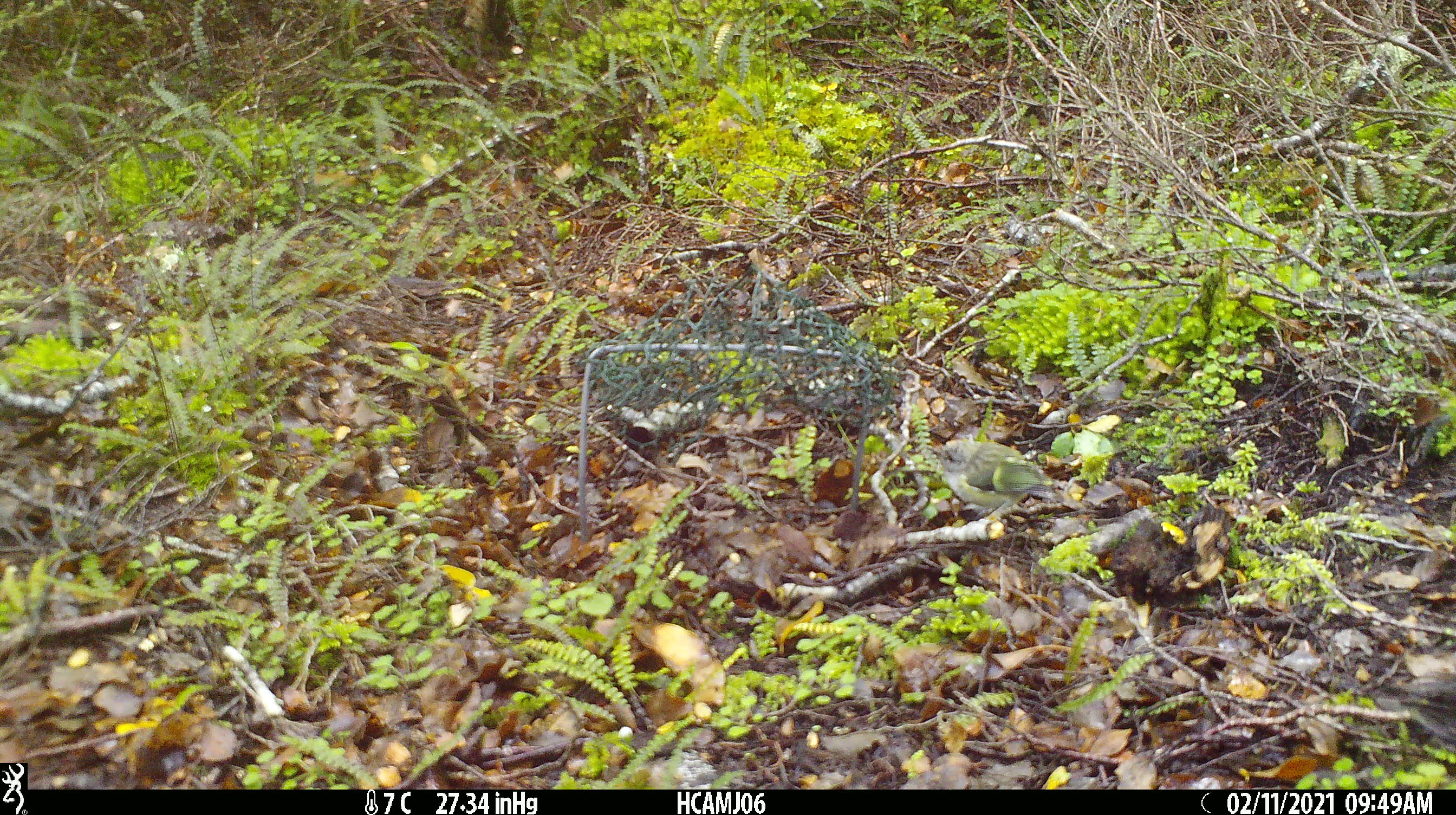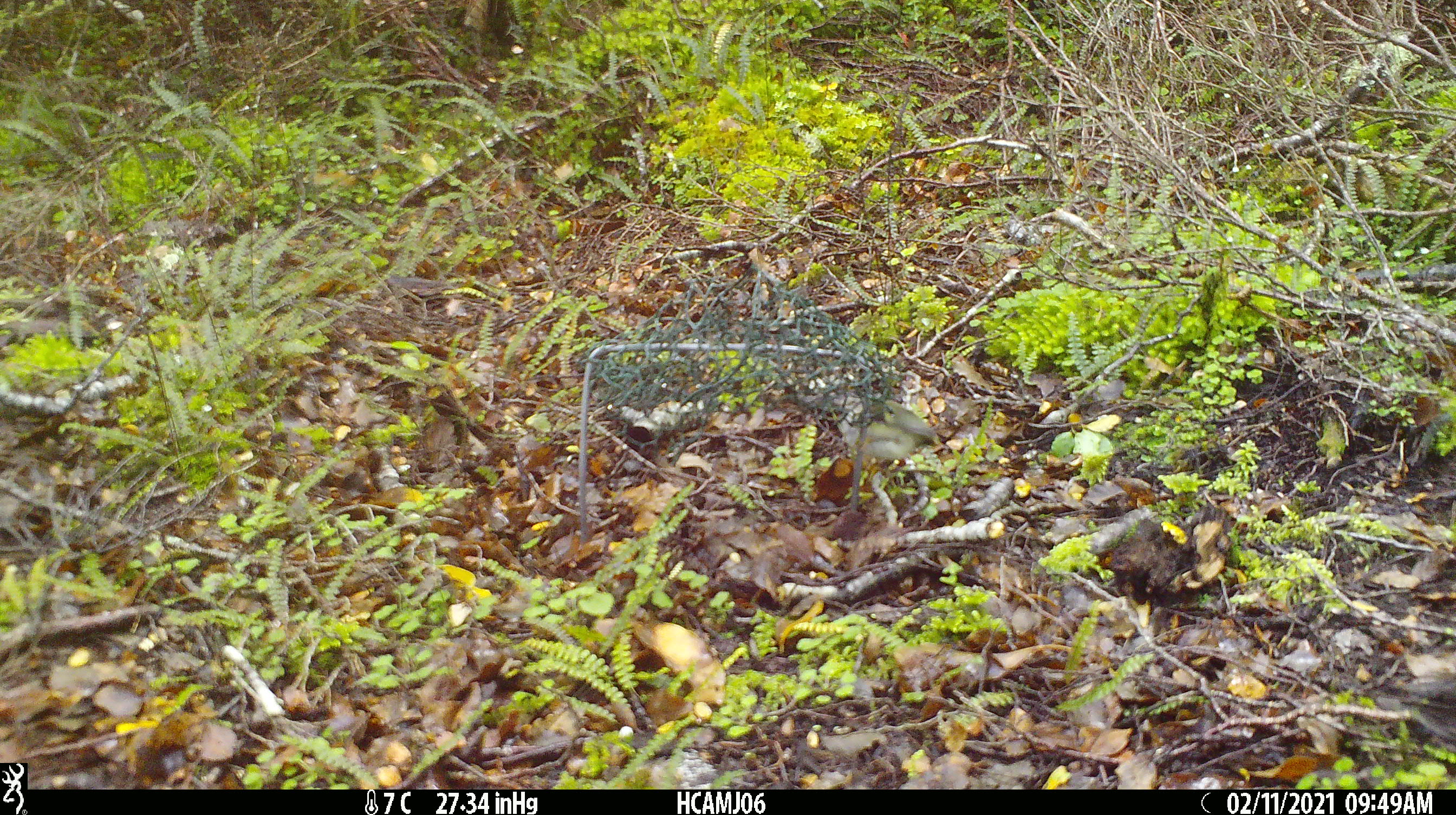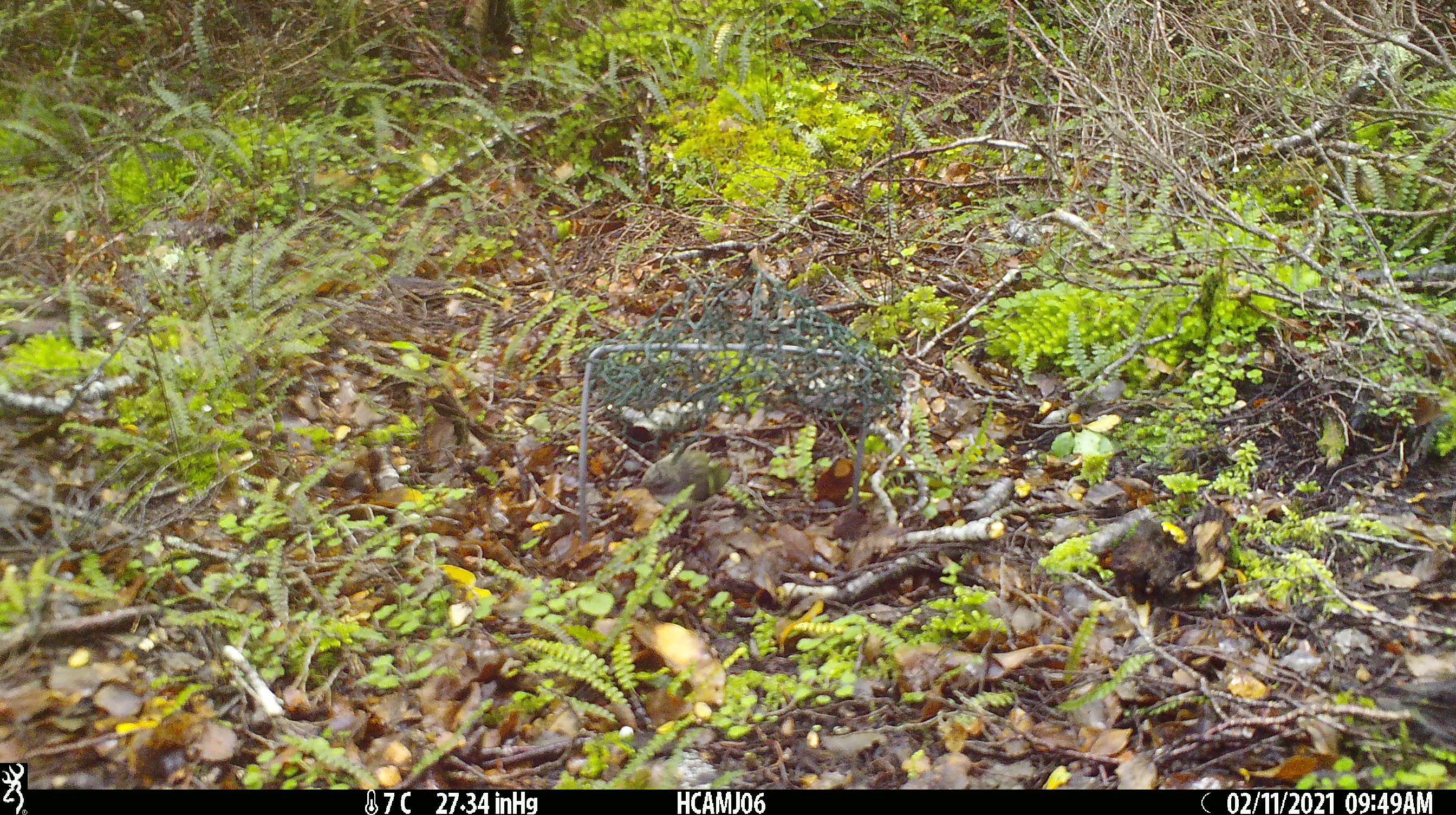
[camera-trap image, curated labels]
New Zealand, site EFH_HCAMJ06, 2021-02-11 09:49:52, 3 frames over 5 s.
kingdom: Animalia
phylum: Chordata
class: Aves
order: Passeriformes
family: Acanthisittidae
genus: Acanthisitta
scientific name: Acanthisitta chloris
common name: rifleman